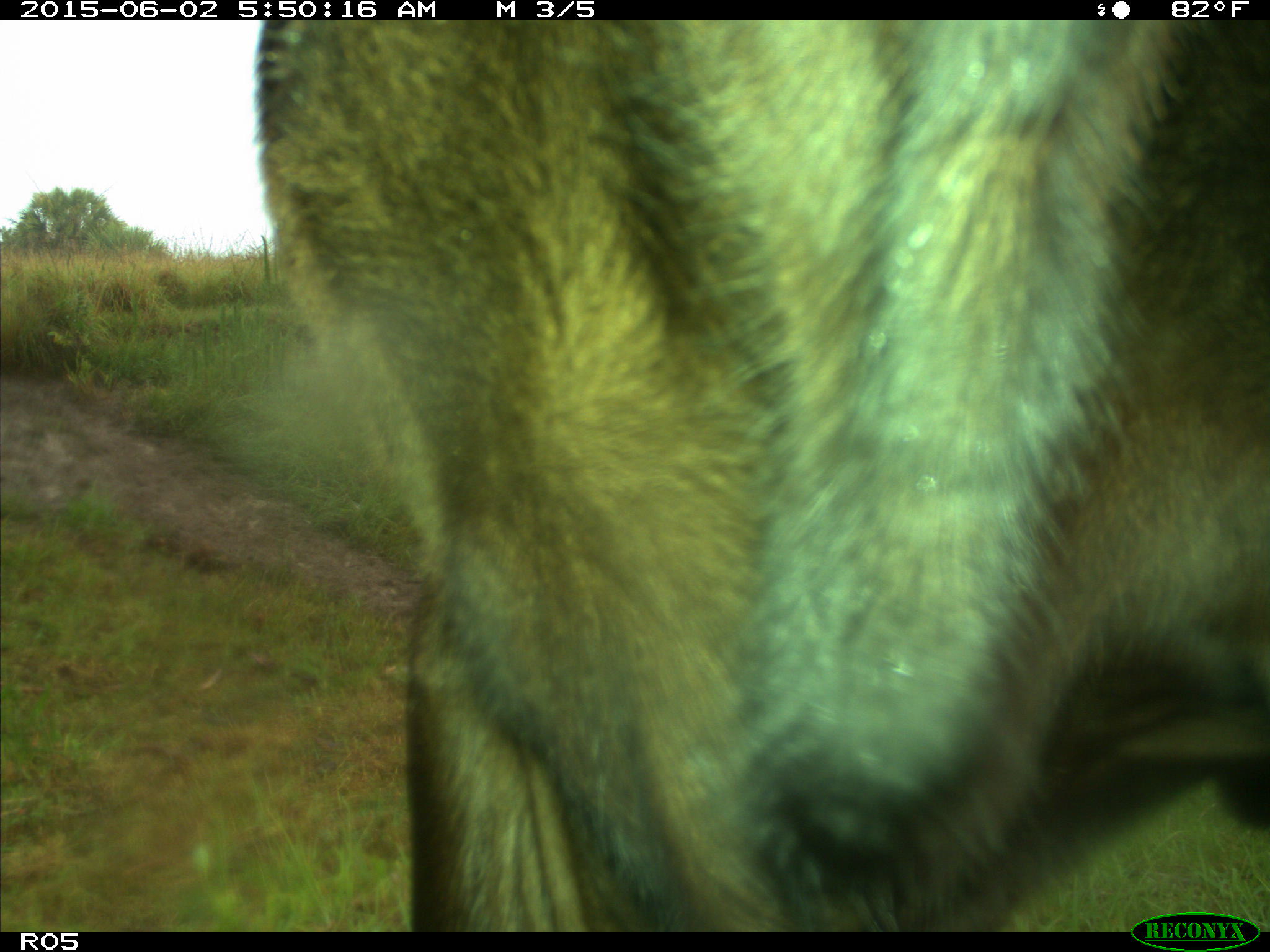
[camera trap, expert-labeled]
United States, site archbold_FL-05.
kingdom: Animalia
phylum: Chordata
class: Mammalia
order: Artiodactyla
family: Bovidae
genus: Bos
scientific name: Bos taurus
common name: domestic cow